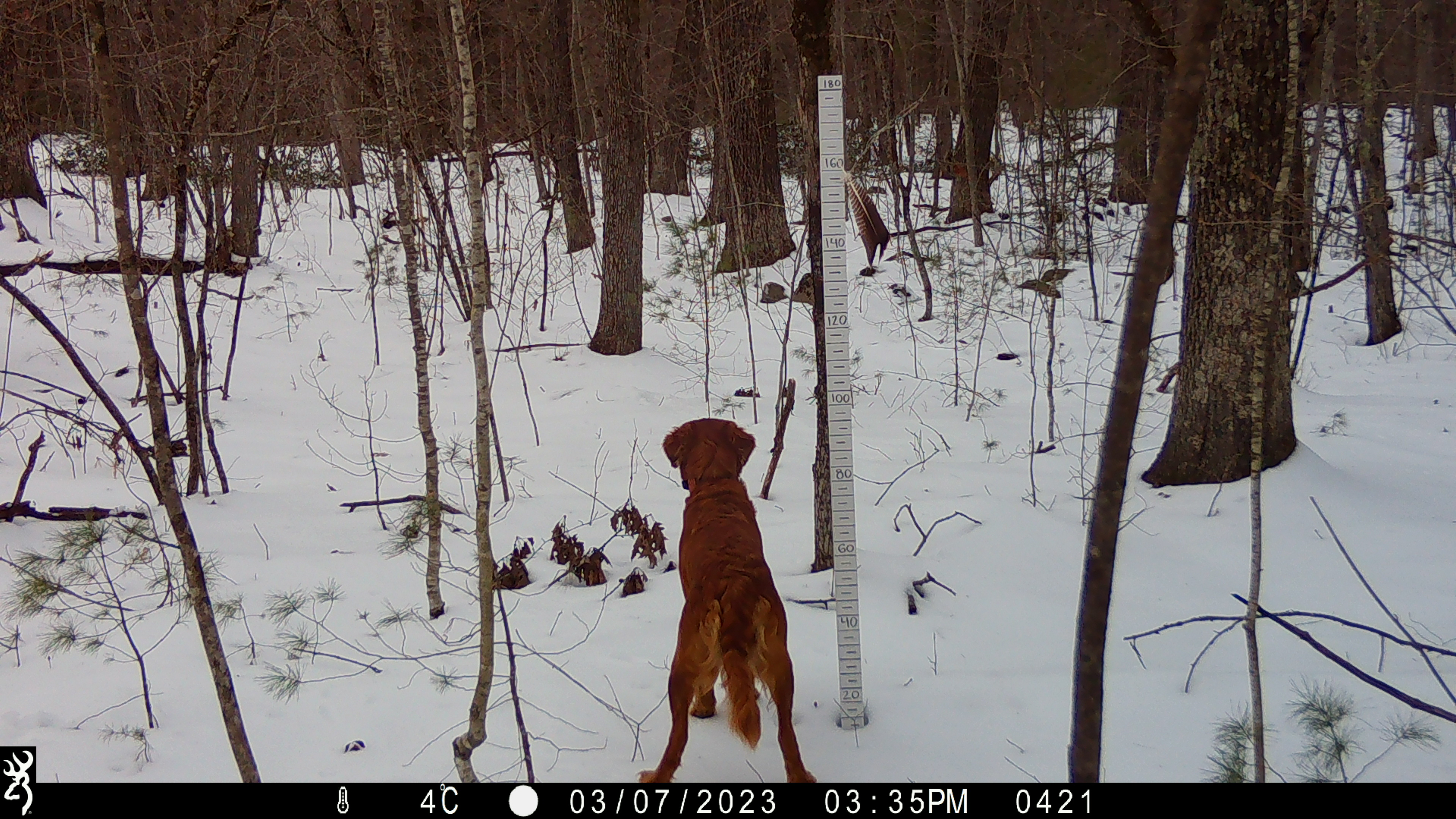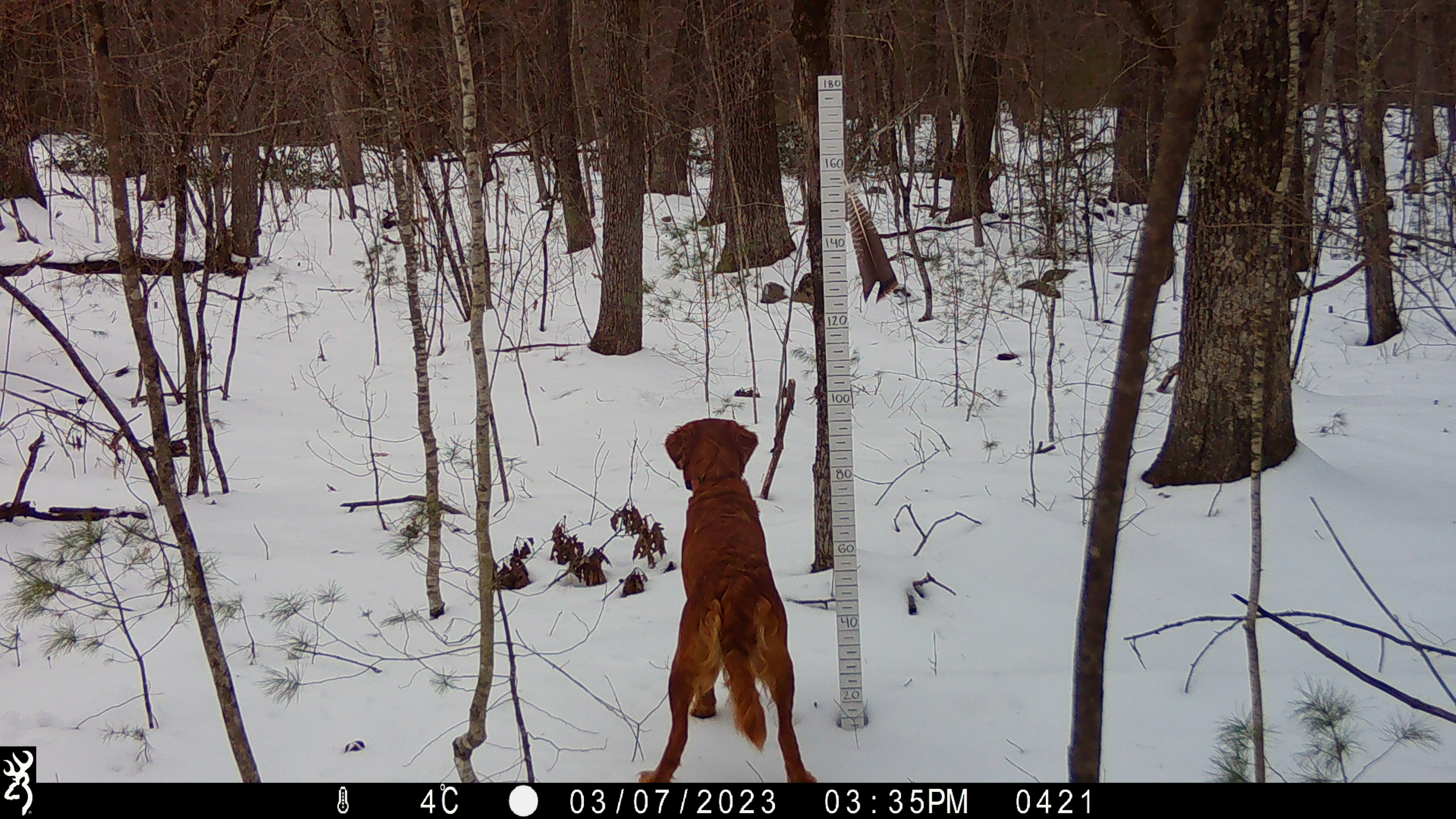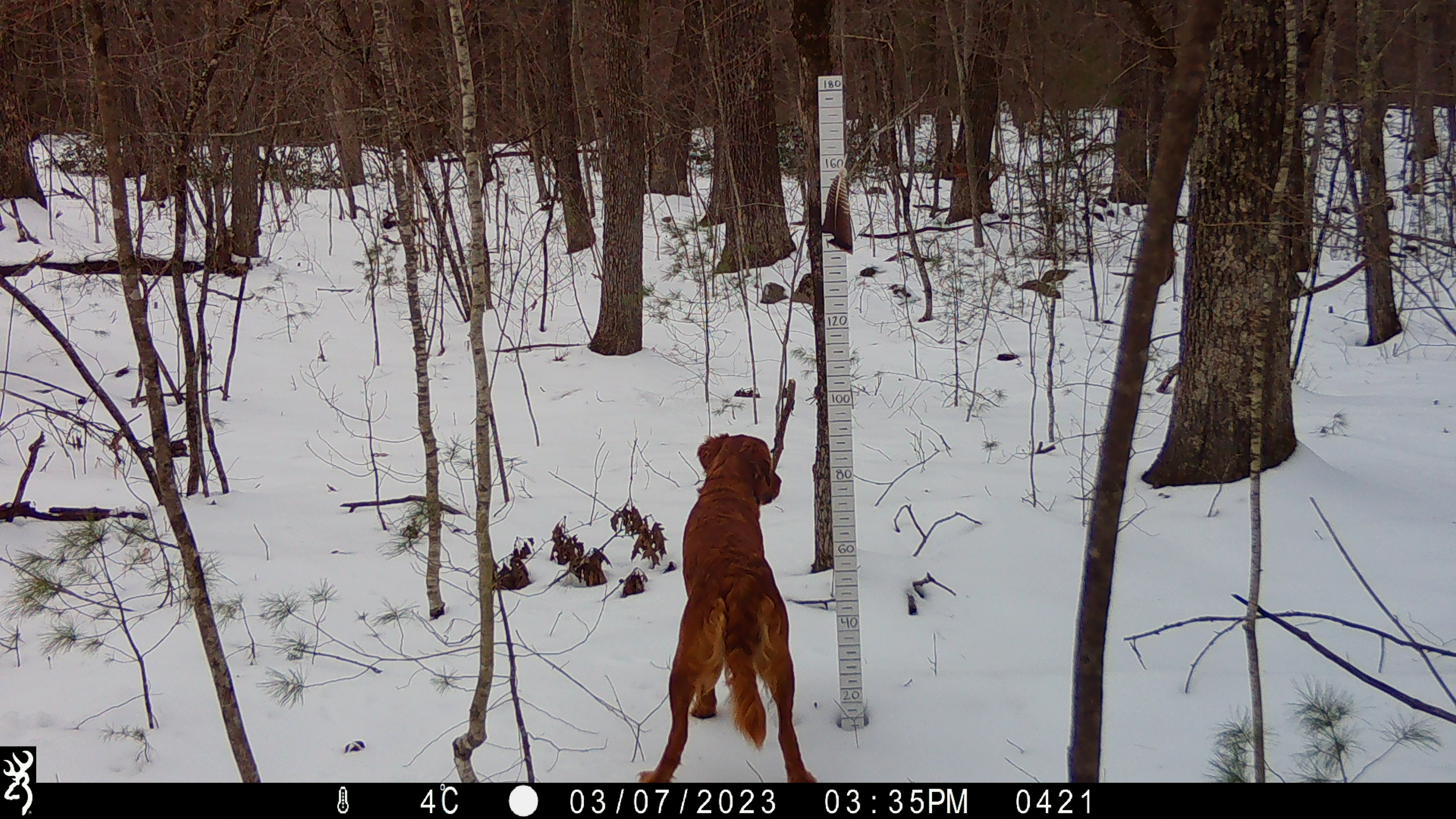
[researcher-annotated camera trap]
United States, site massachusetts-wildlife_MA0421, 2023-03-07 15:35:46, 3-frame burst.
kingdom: Animalia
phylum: Chordata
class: Mammalia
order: Carnivora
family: Canidae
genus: Canis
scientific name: Canis familiaris familiaris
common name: domestic dog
Domestic dog (Canis familiaris familiaris).